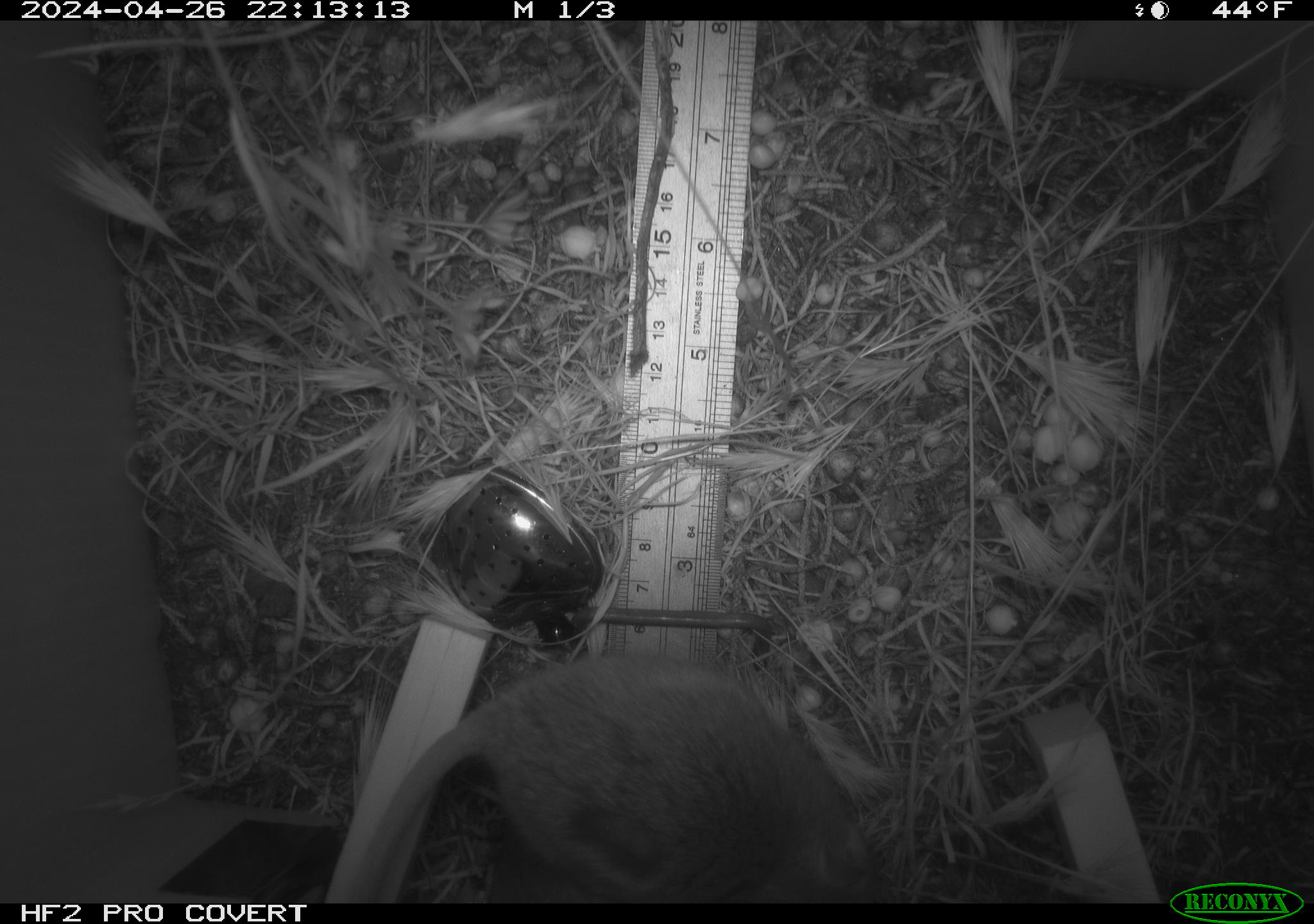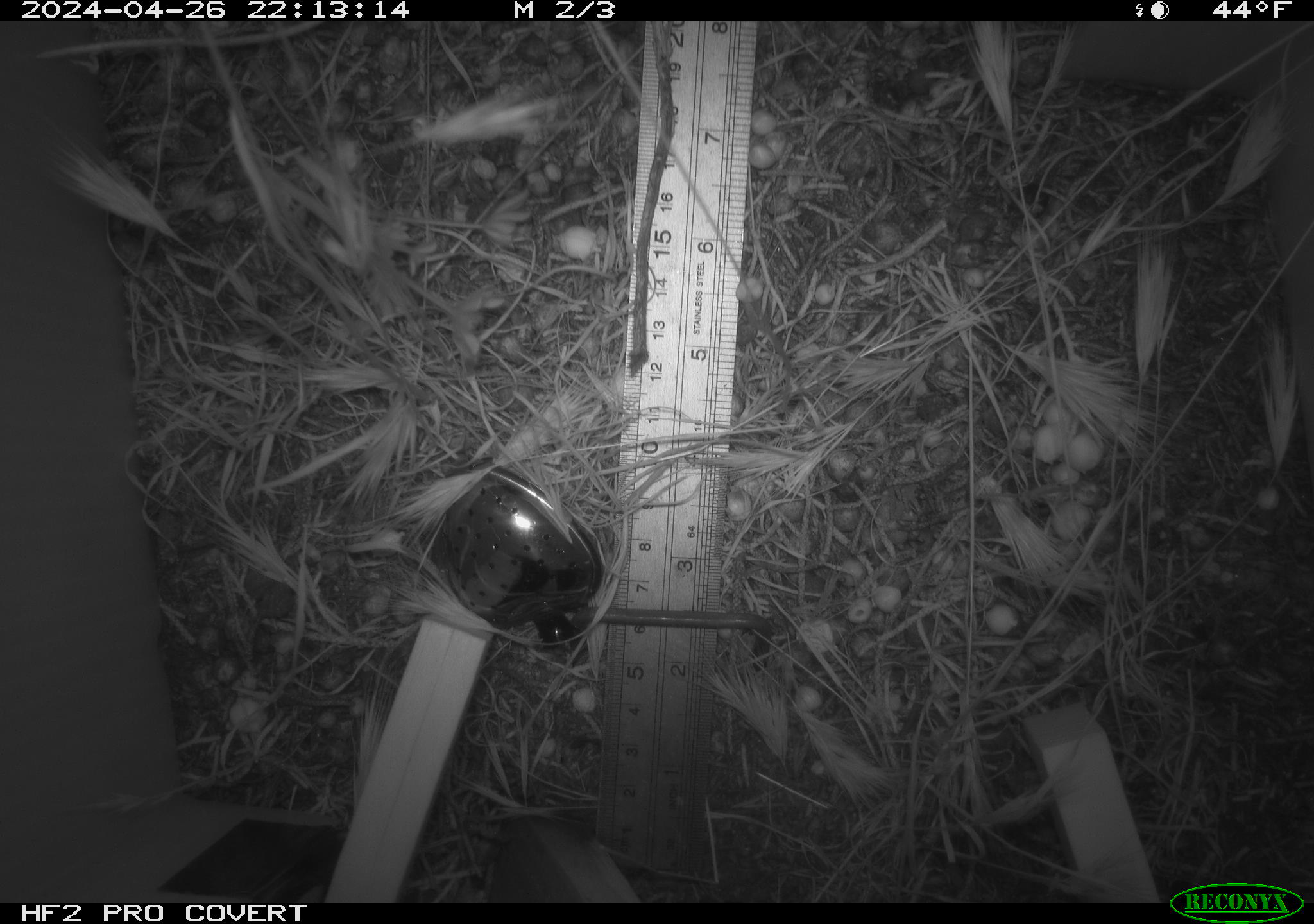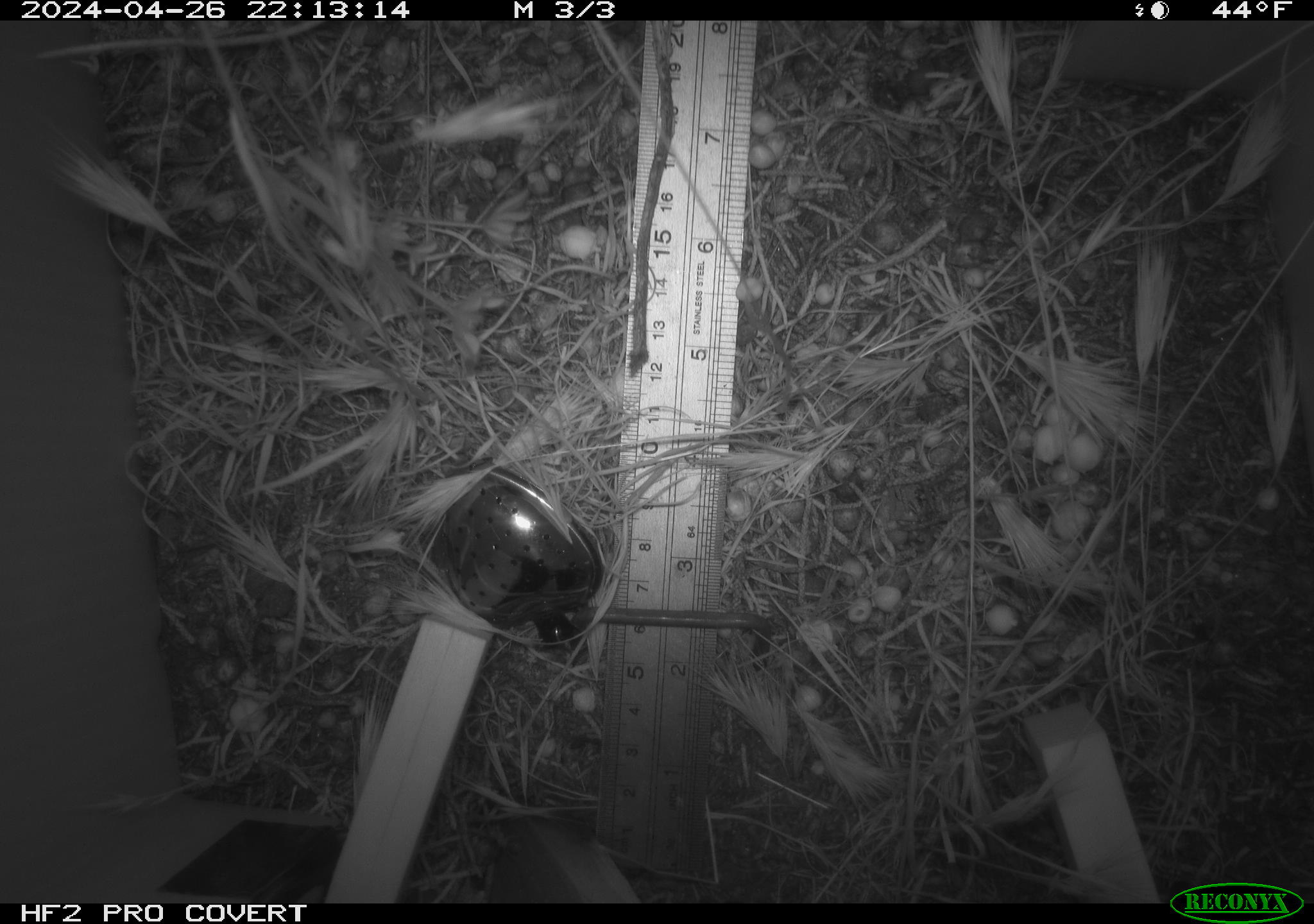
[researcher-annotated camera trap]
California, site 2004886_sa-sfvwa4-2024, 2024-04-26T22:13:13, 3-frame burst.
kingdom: Animalia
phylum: Chordata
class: Mammalia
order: Rodentia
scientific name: Rodentia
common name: mouse species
Mouse species (Rodentia).